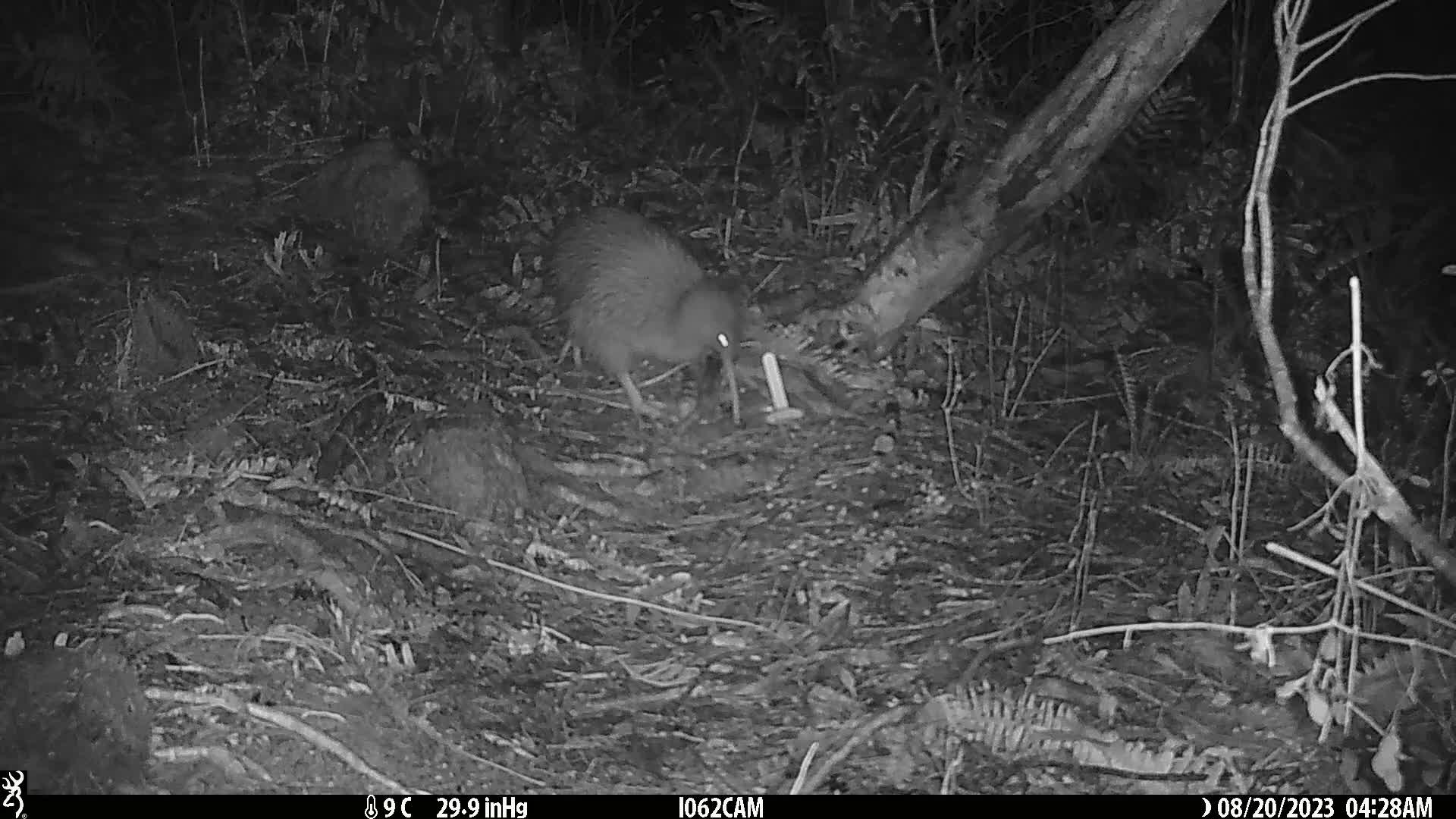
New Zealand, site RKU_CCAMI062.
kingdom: Animalia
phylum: Chordata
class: Aves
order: Apterygiformes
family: Apterygidae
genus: Apteryx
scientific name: Apteryx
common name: kiwi